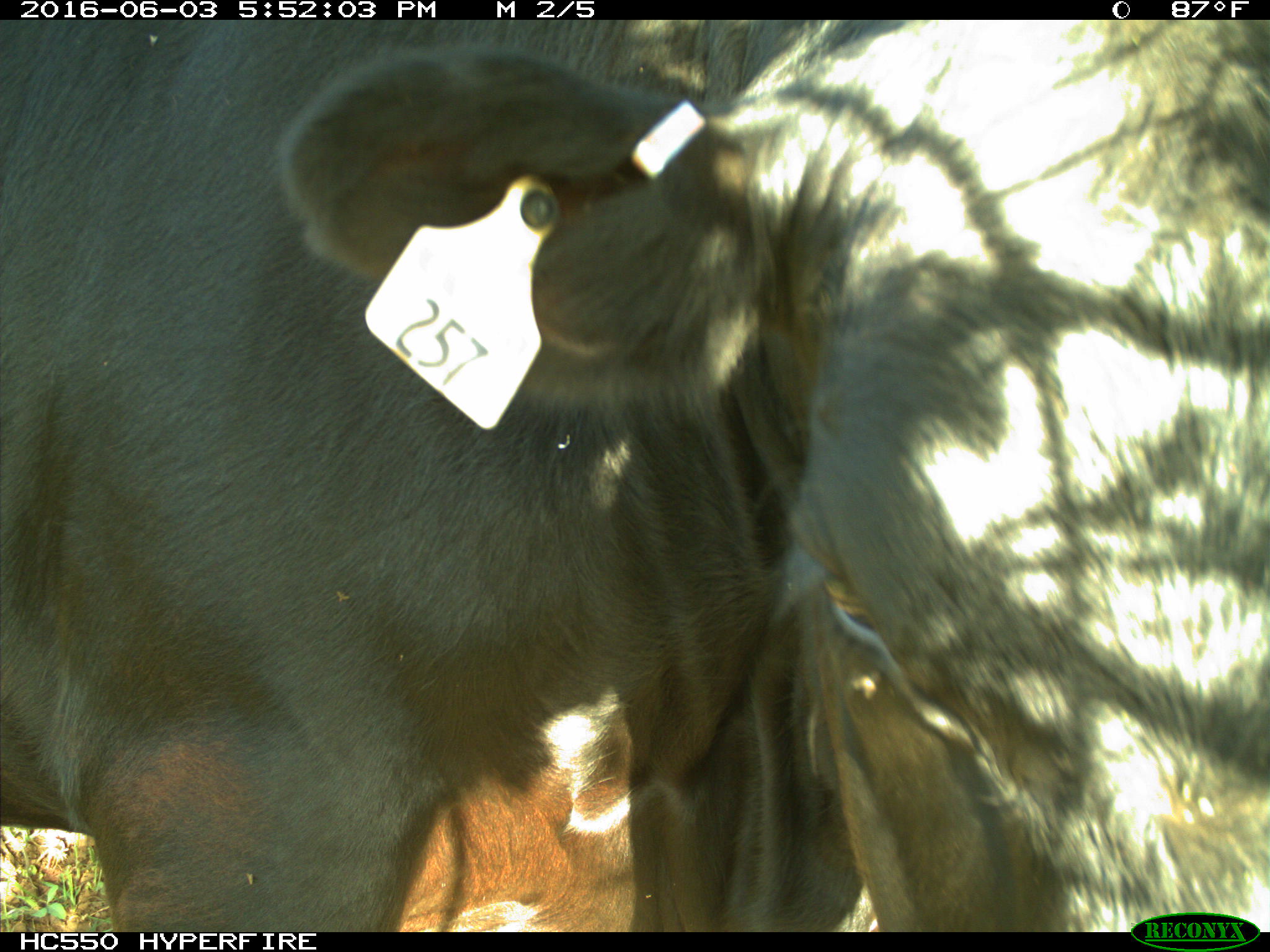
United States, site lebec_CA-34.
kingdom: Animalia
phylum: Chordata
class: Mammalia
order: Artiodactyla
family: Bovidae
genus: Bos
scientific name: Bos taurus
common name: domestic cow